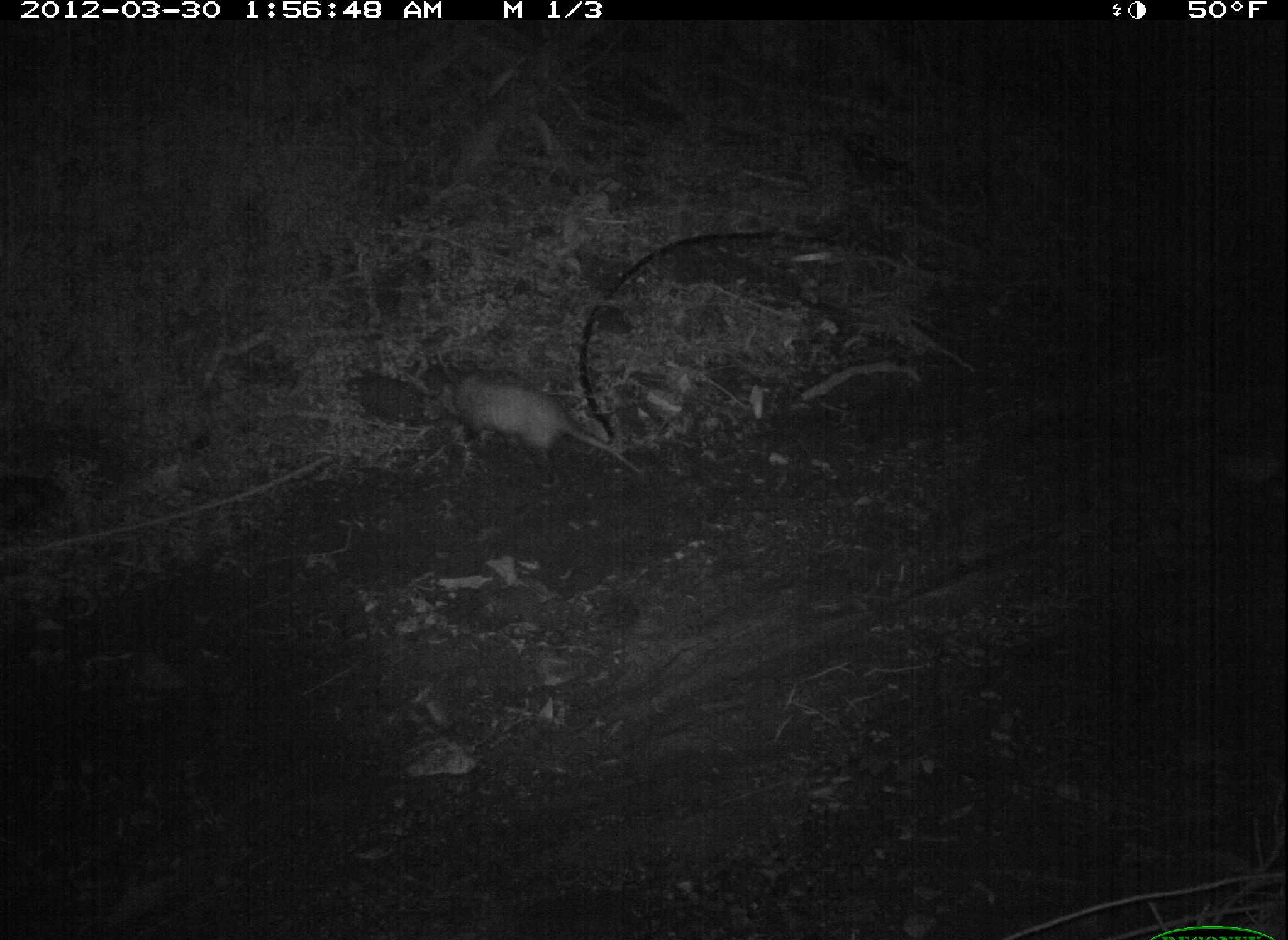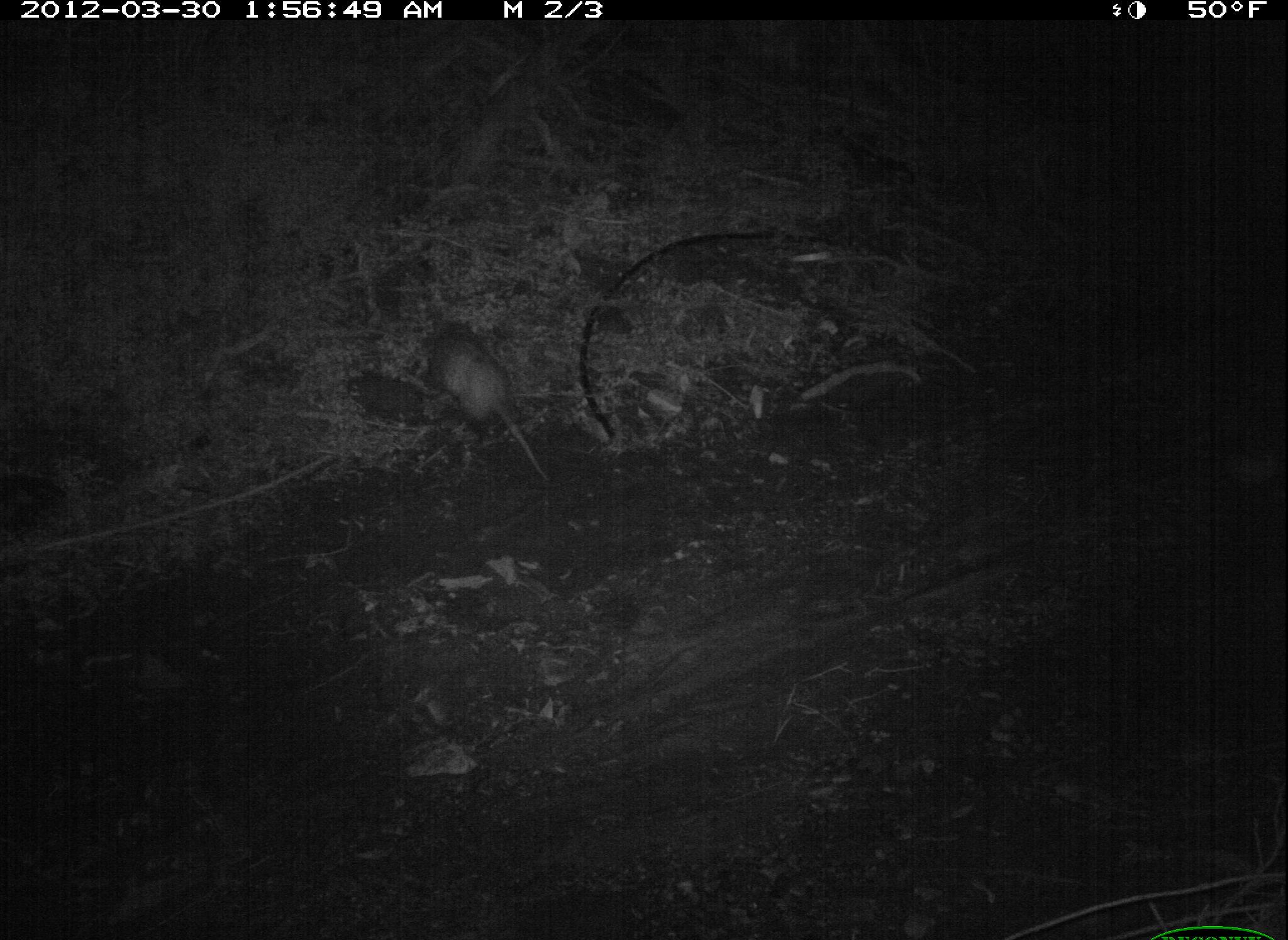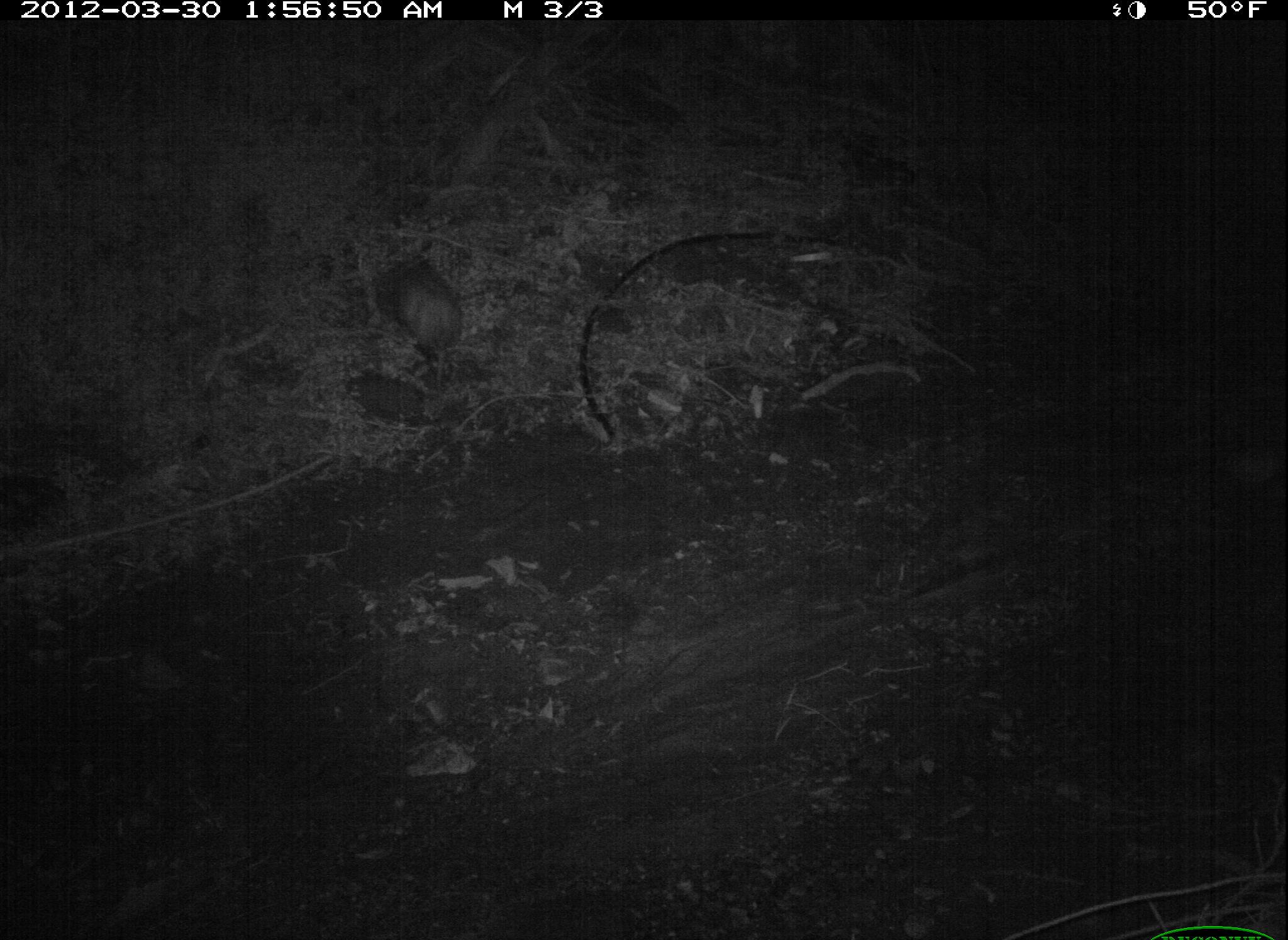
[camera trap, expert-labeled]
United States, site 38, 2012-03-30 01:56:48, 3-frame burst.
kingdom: Animalia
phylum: Chordata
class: Mammalia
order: Didelphimorphia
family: Didelphidae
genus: Didelphis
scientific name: Didelphis virginiana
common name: virginia opossum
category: opossum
Opossum (virginia opossum) (Didelphis virginiana).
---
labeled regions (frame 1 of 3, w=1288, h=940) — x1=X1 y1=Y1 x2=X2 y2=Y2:
opossum: x1=399 y1=354 x2=673 y2=514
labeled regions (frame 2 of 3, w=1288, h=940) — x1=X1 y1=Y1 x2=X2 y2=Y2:
opossum: x1=409 y1=319 x2=575 y2=504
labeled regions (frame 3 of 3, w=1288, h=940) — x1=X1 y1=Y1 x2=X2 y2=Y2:
opossum: x1=377 y1=232 x2=475 y2=382